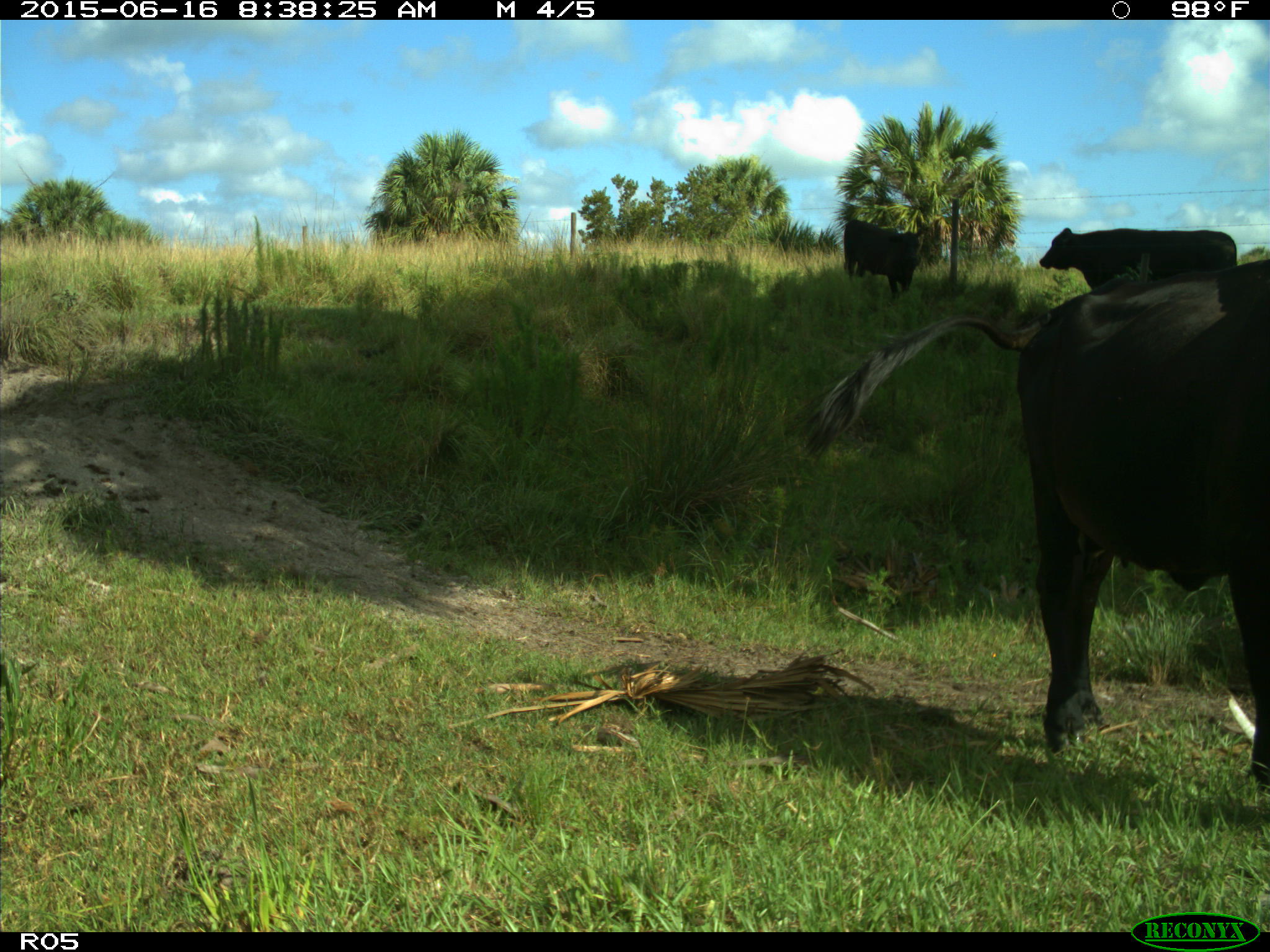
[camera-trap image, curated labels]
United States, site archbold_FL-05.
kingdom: Animalia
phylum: Chordata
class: Mammalia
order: Artiodactyla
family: Bovidae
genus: Bos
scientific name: Bos taurus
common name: domestic cow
Bos taurus (domestic cow).